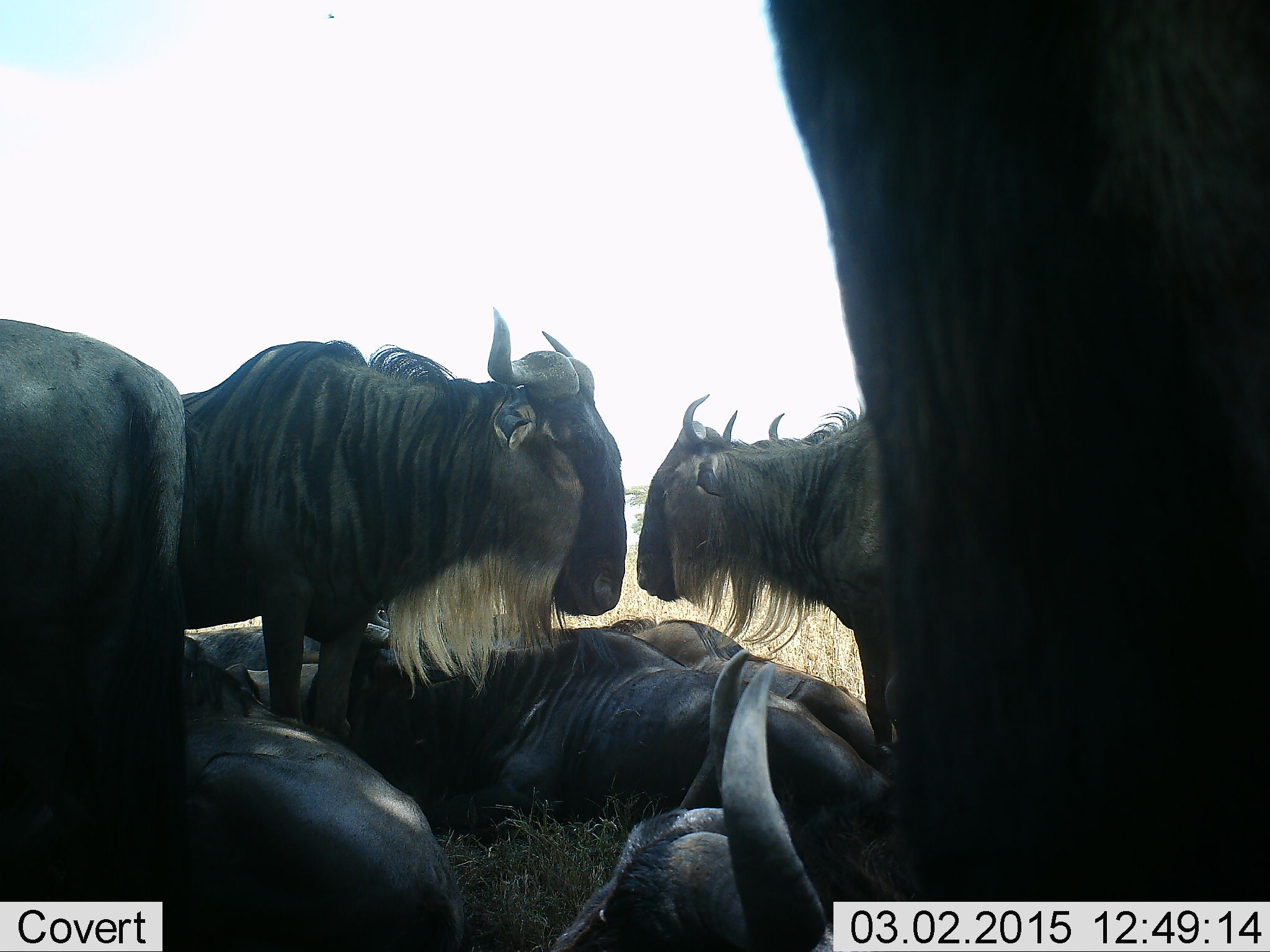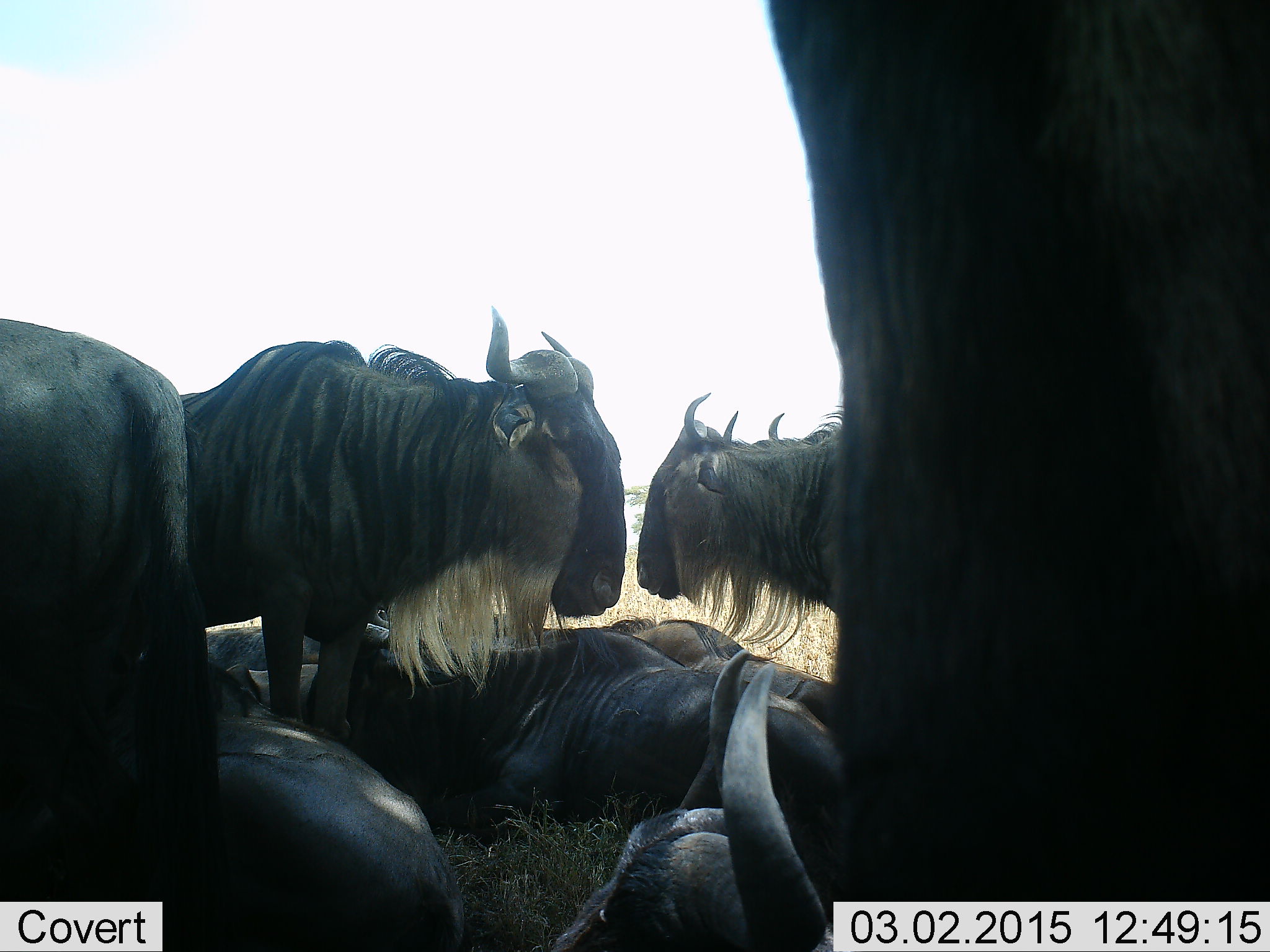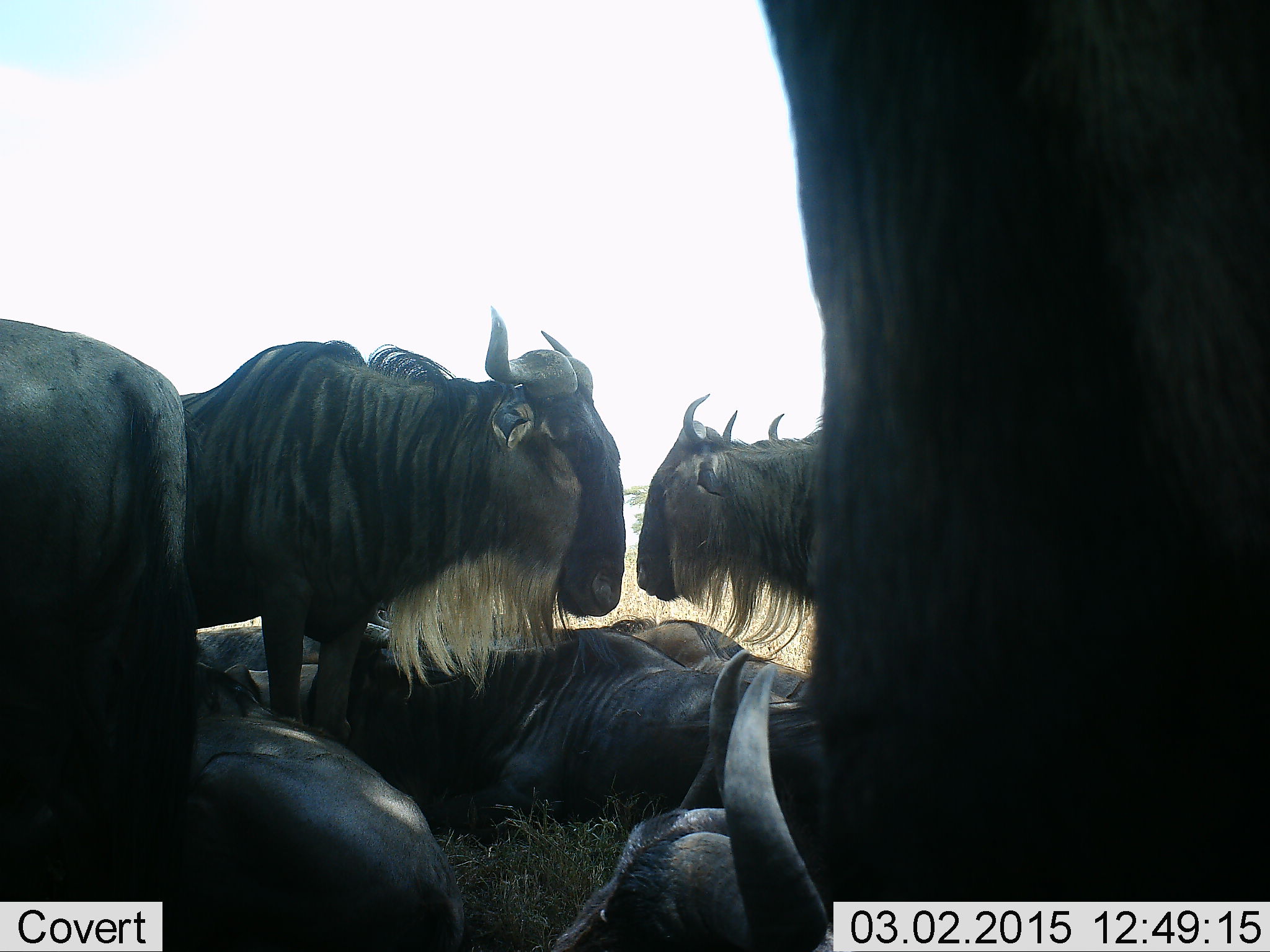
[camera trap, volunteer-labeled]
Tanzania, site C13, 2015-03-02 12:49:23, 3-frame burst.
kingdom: Animalia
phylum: Chordata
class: Mammalia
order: Artiodactyla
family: Bovidae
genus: Connochaetes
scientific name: Connochaetes taurinus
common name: blue wildebeest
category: wildebeest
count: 9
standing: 80%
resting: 100%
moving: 0%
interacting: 10%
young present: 0%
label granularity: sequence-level